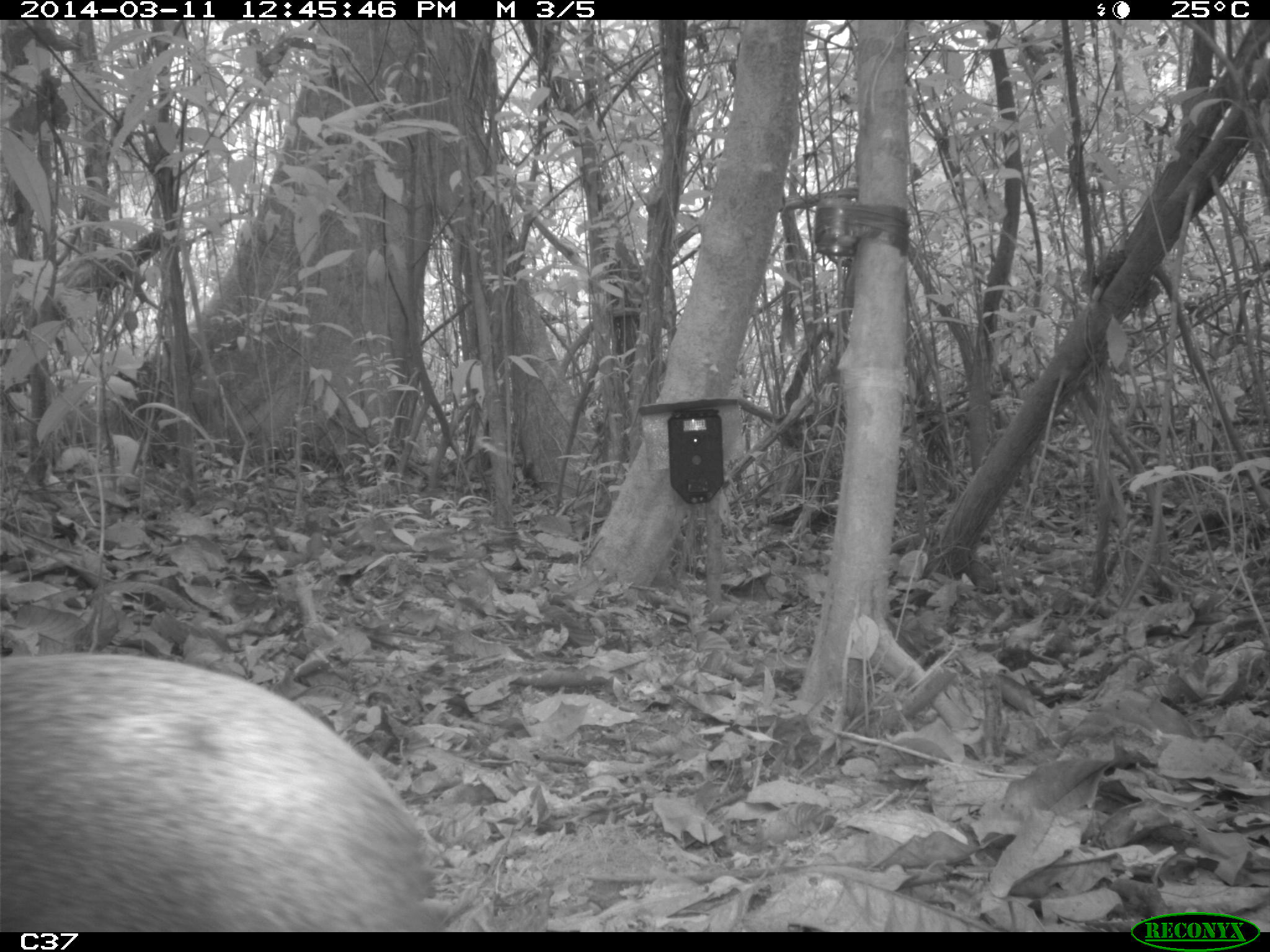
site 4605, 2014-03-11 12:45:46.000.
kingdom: Animalia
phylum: Chordata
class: Mammalia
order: Rodentia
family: Dasyproctidae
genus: Dasyprocta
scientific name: Dasyprocta leporina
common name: red-rumped agouti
Dasyprocta leporina (red-rumped agouti), count 1, age adult.